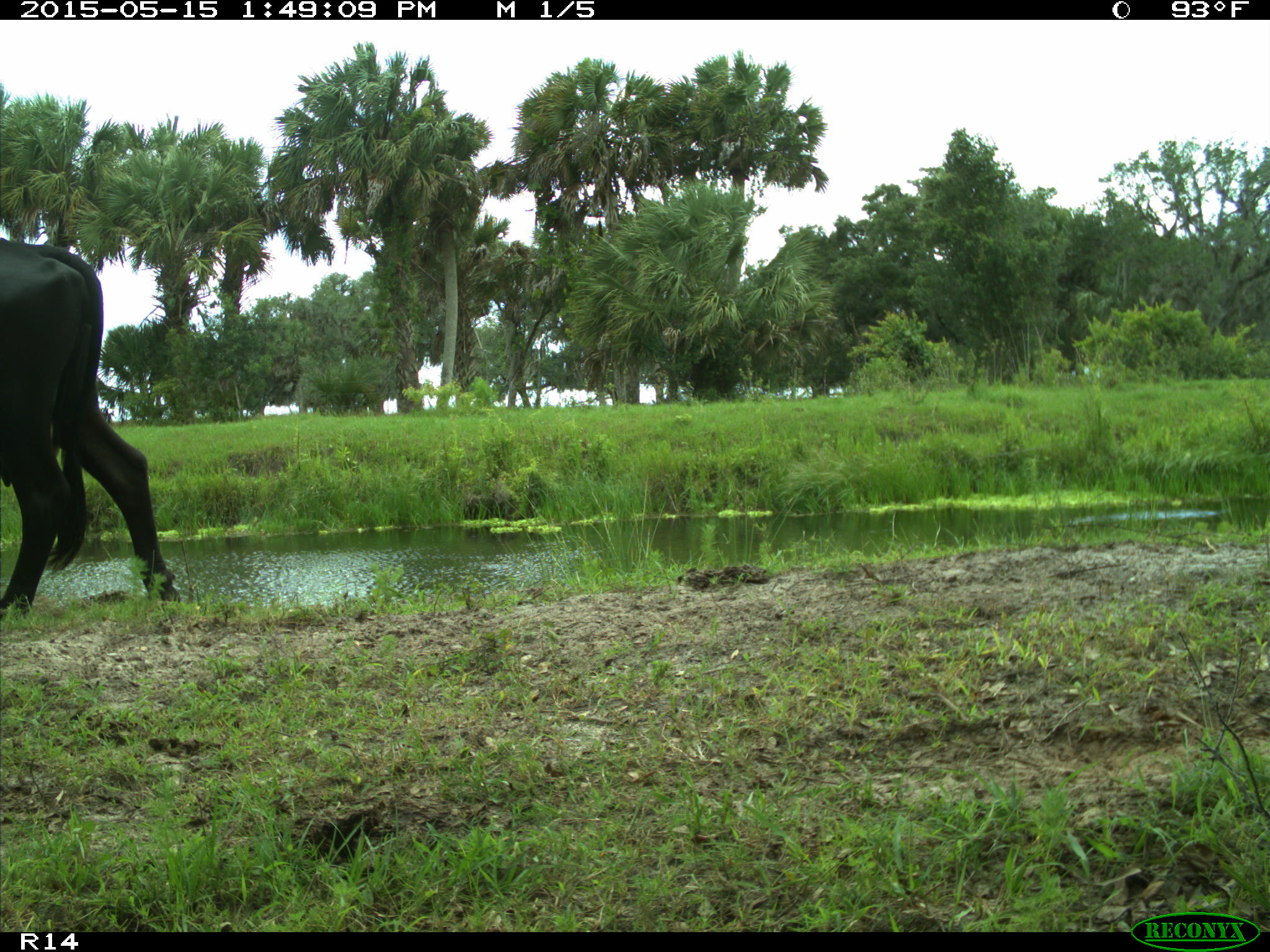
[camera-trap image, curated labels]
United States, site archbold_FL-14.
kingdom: Animalia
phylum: Chordata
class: Mammalia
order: Artiodactyla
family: Bovidae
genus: Bos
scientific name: Bos taurus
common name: domestic cow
Bos taurus (domestic cow).